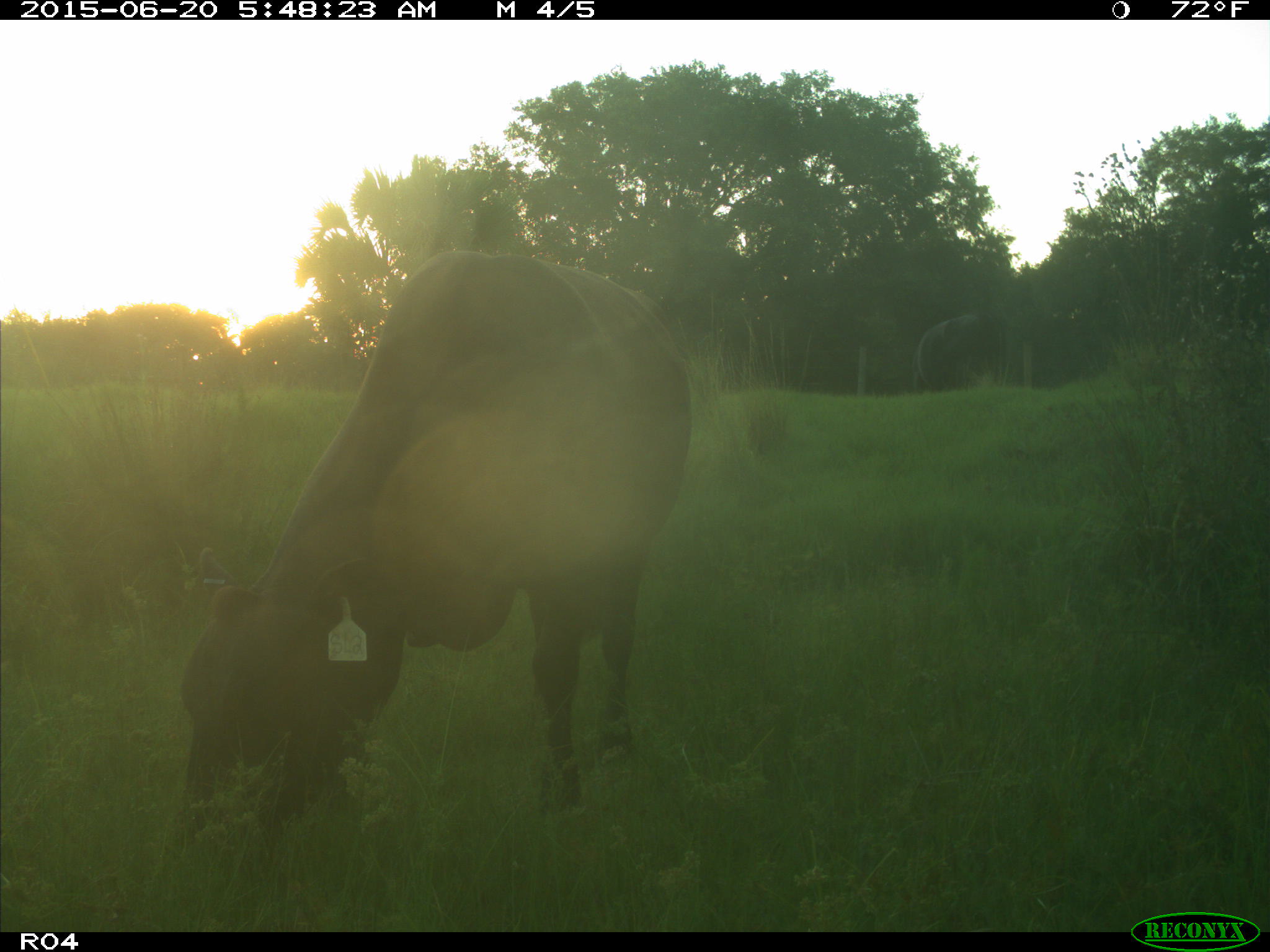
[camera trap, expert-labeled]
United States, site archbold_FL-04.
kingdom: Animalia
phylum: Chordata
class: Mammalia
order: Artiodactyla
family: Bovidae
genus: Bos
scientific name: Bos taurus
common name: domestic cow